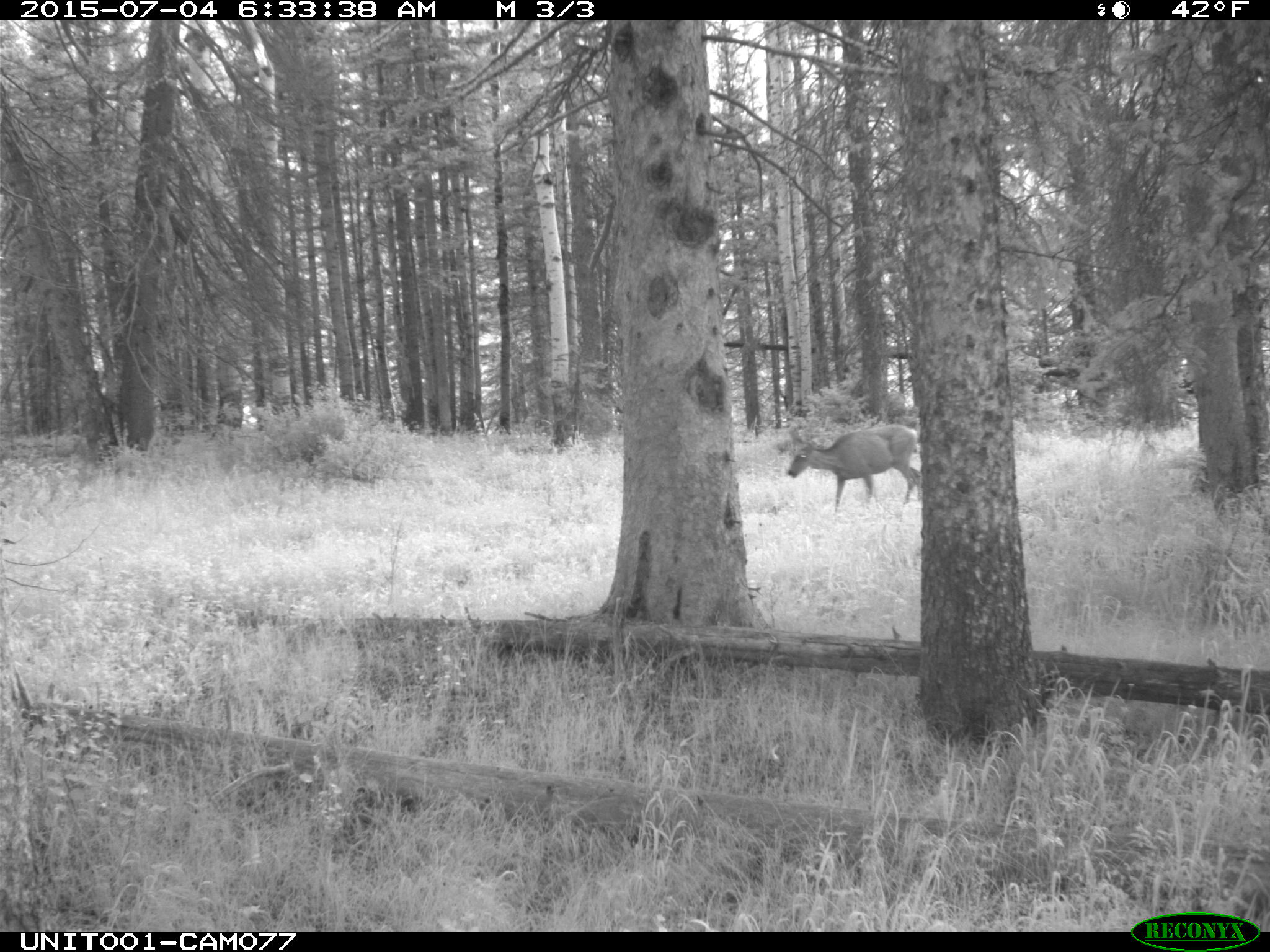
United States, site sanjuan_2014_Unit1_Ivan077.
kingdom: Animalia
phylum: Chordata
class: Mammalia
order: Artiodactyla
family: Cervidae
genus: Odocoileus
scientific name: Odocoileus hemionus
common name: mule deer